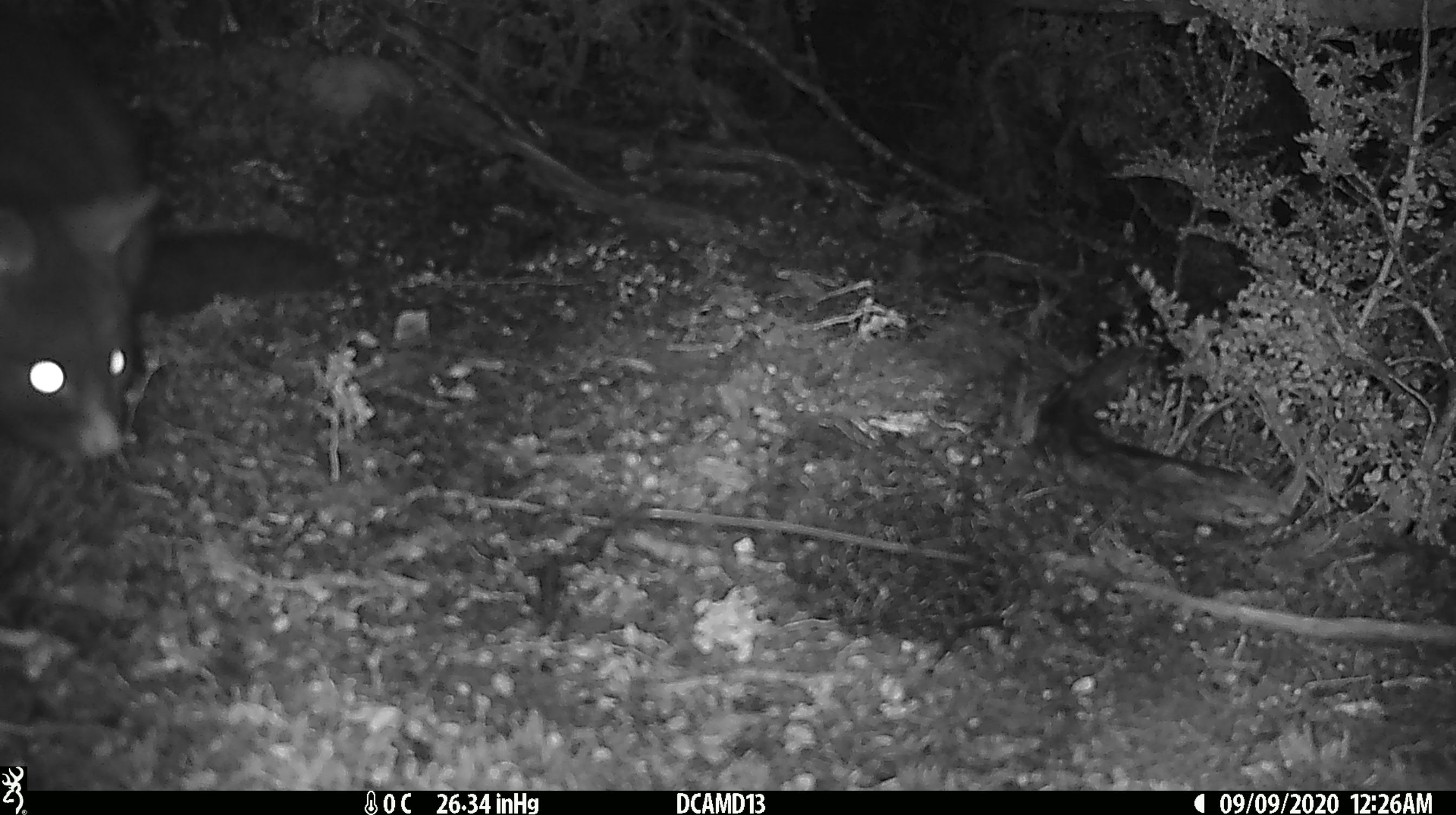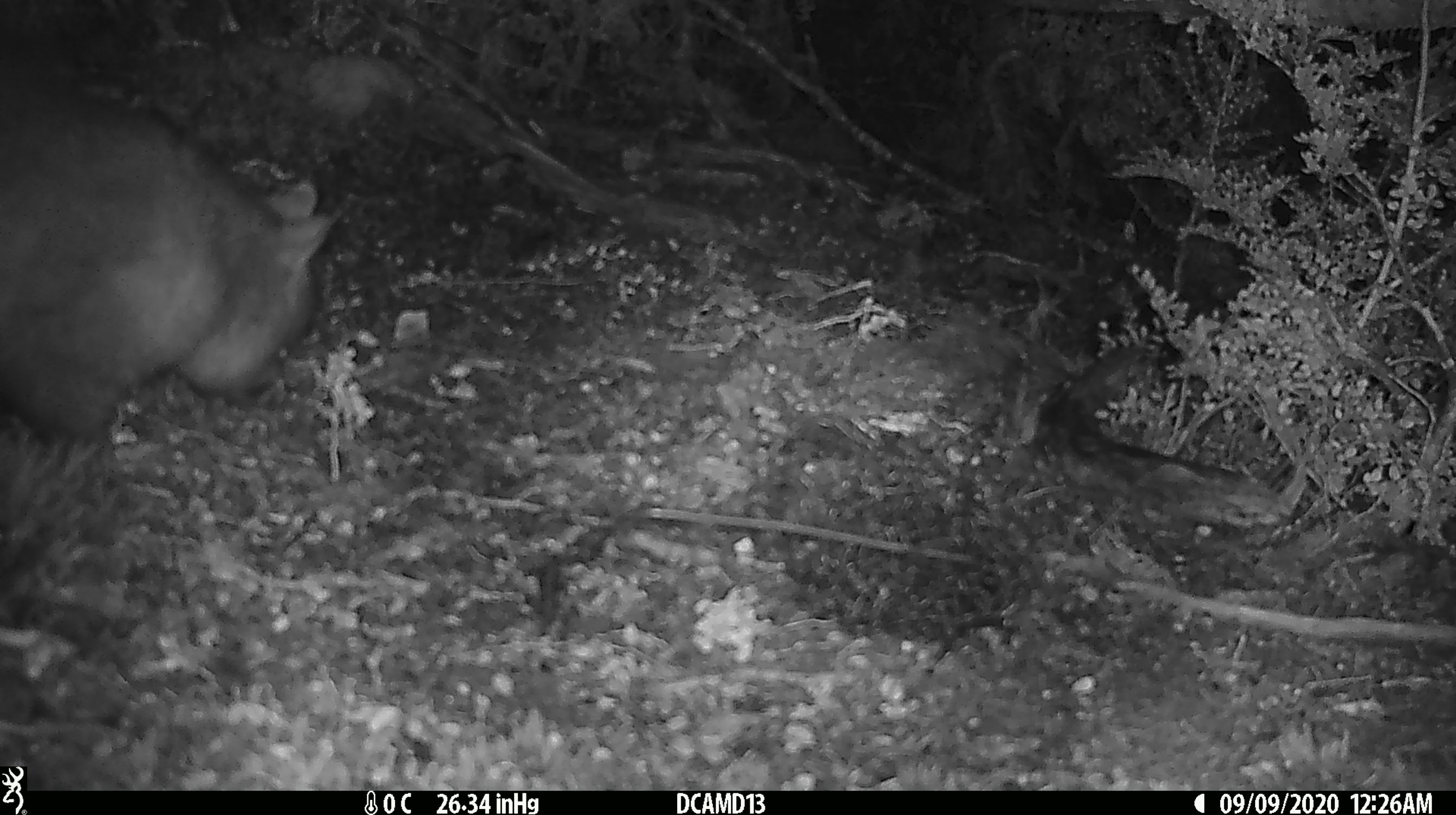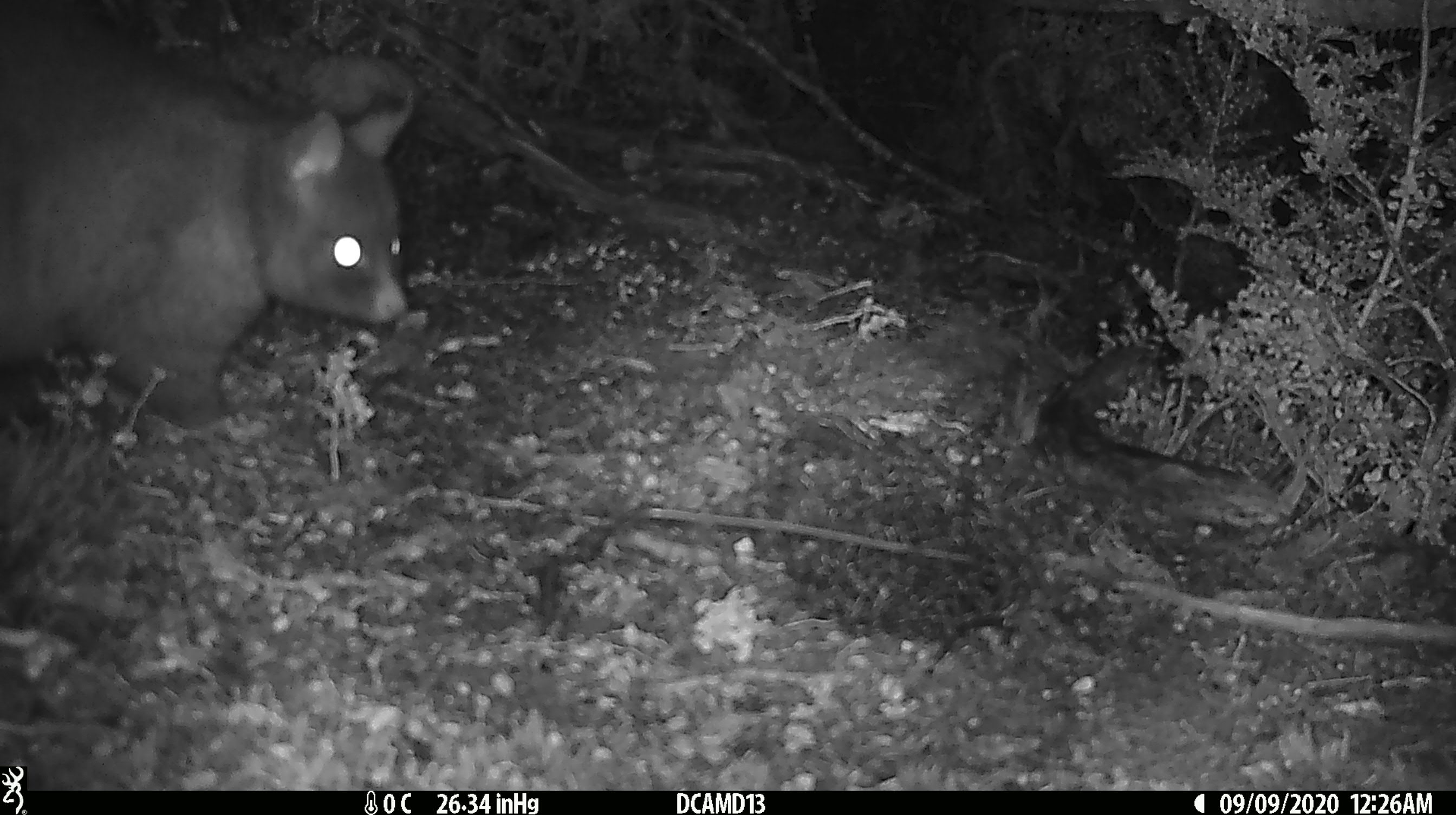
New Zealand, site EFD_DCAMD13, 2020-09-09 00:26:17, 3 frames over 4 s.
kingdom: Animalia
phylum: Chordata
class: Mammalia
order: Diprotodontia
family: Phalangeridae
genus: Trichosurus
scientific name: Trichosurus vulpecula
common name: common brushtail possum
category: possum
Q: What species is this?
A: Possum (common brushtail possum) (Trichosurus vulpecula).